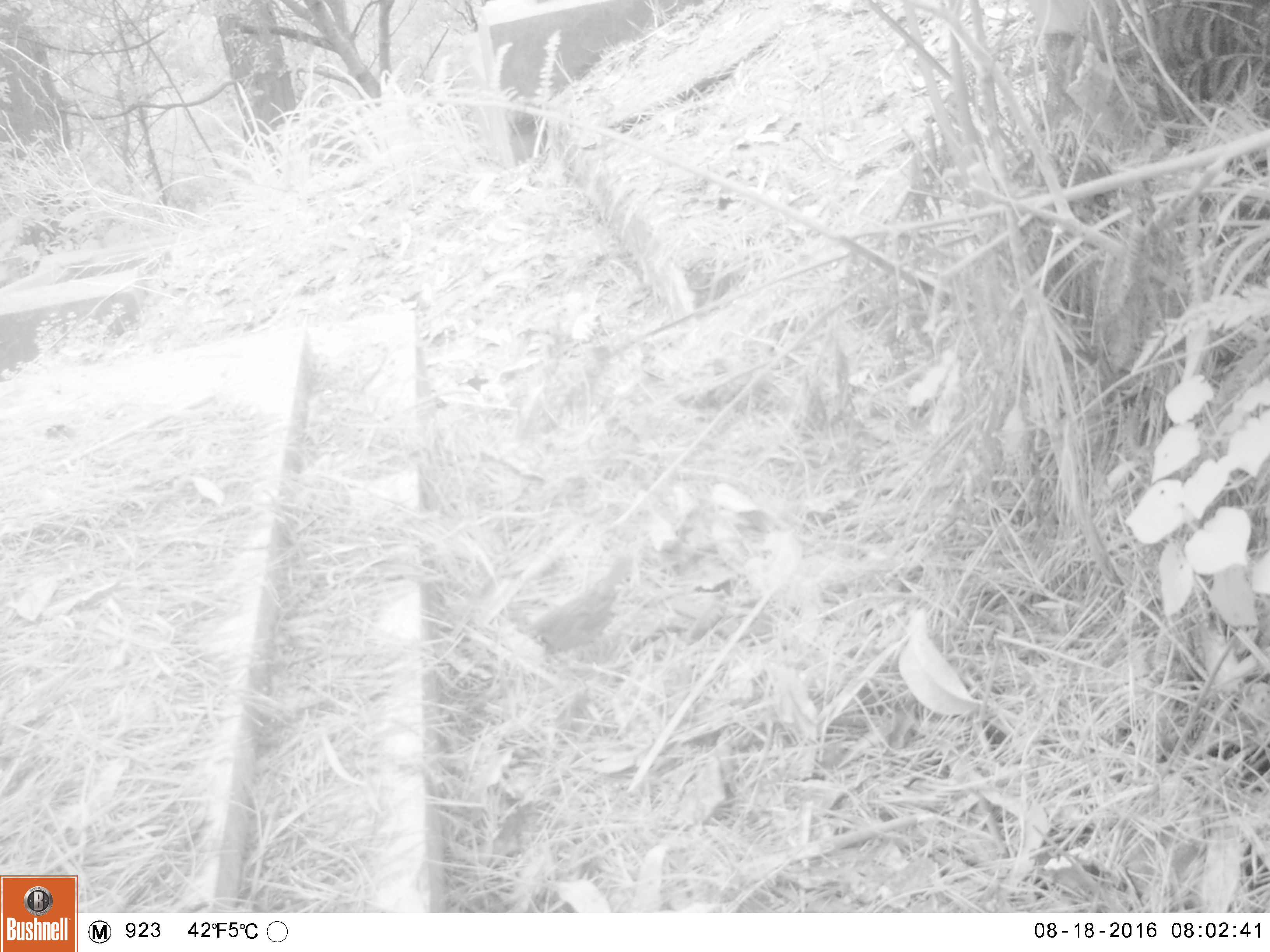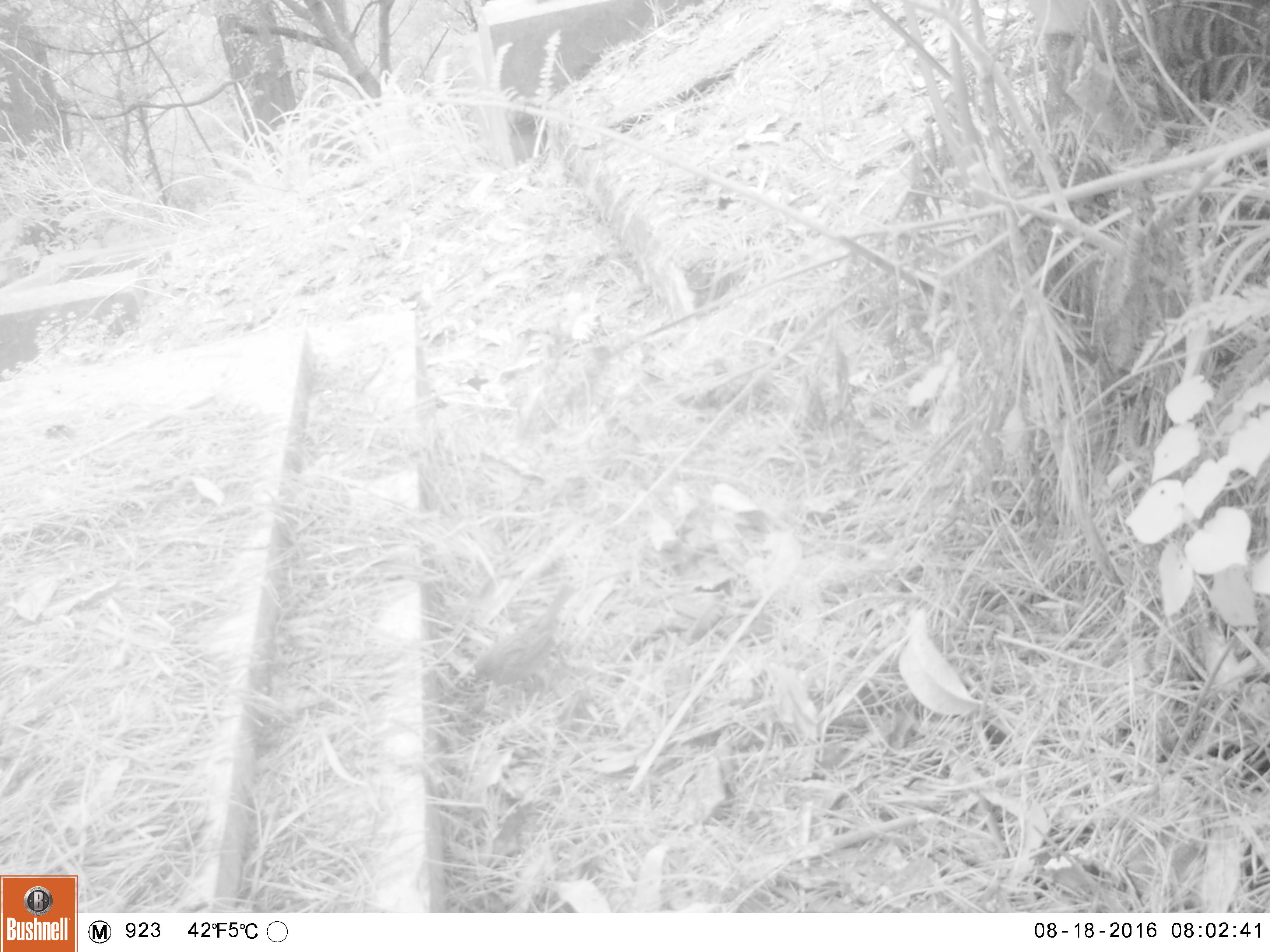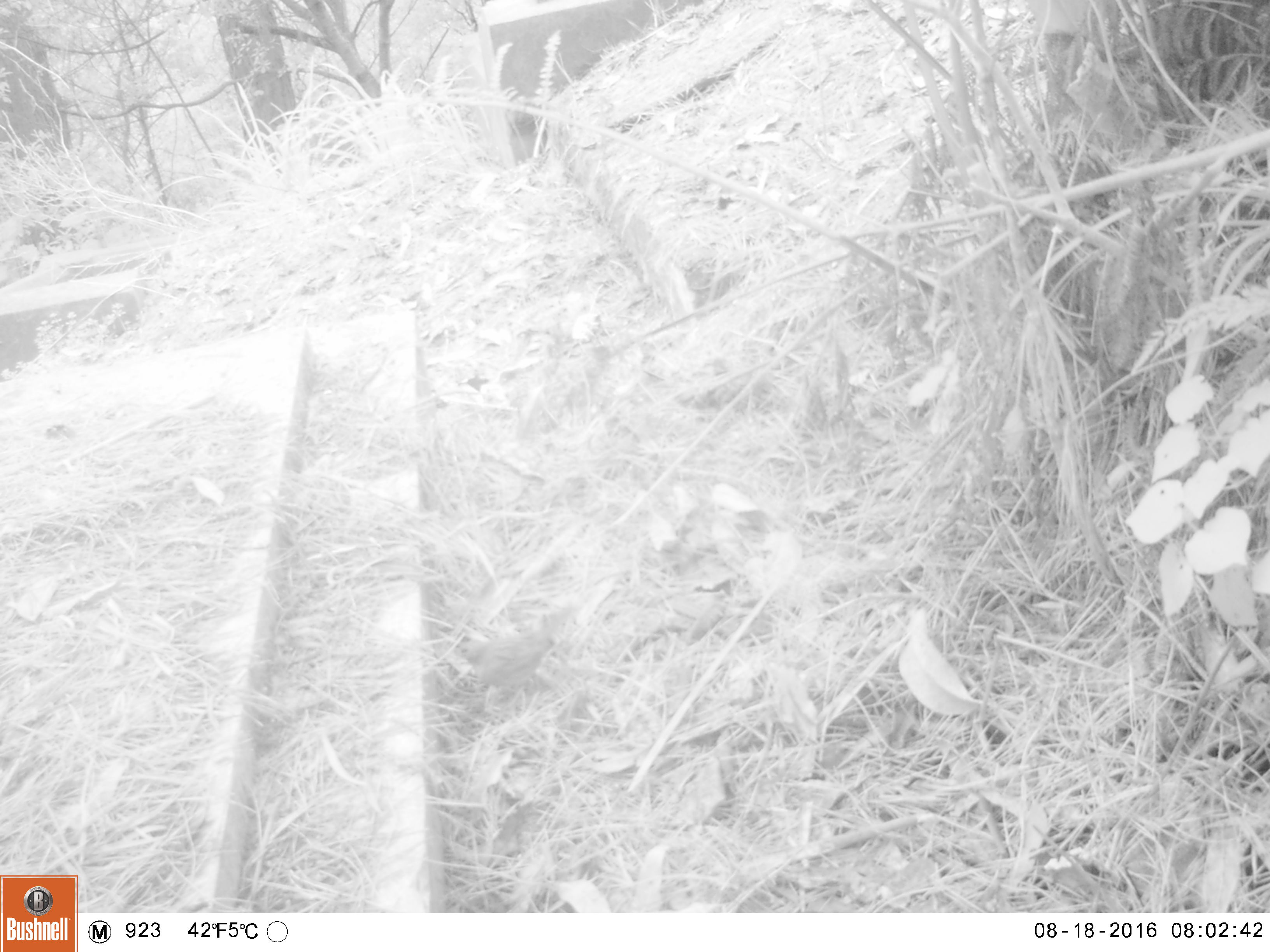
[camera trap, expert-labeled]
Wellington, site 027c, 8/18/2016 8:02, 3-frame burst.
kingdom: Animalia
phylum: Chordata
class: Aves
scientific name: Aves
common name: bird